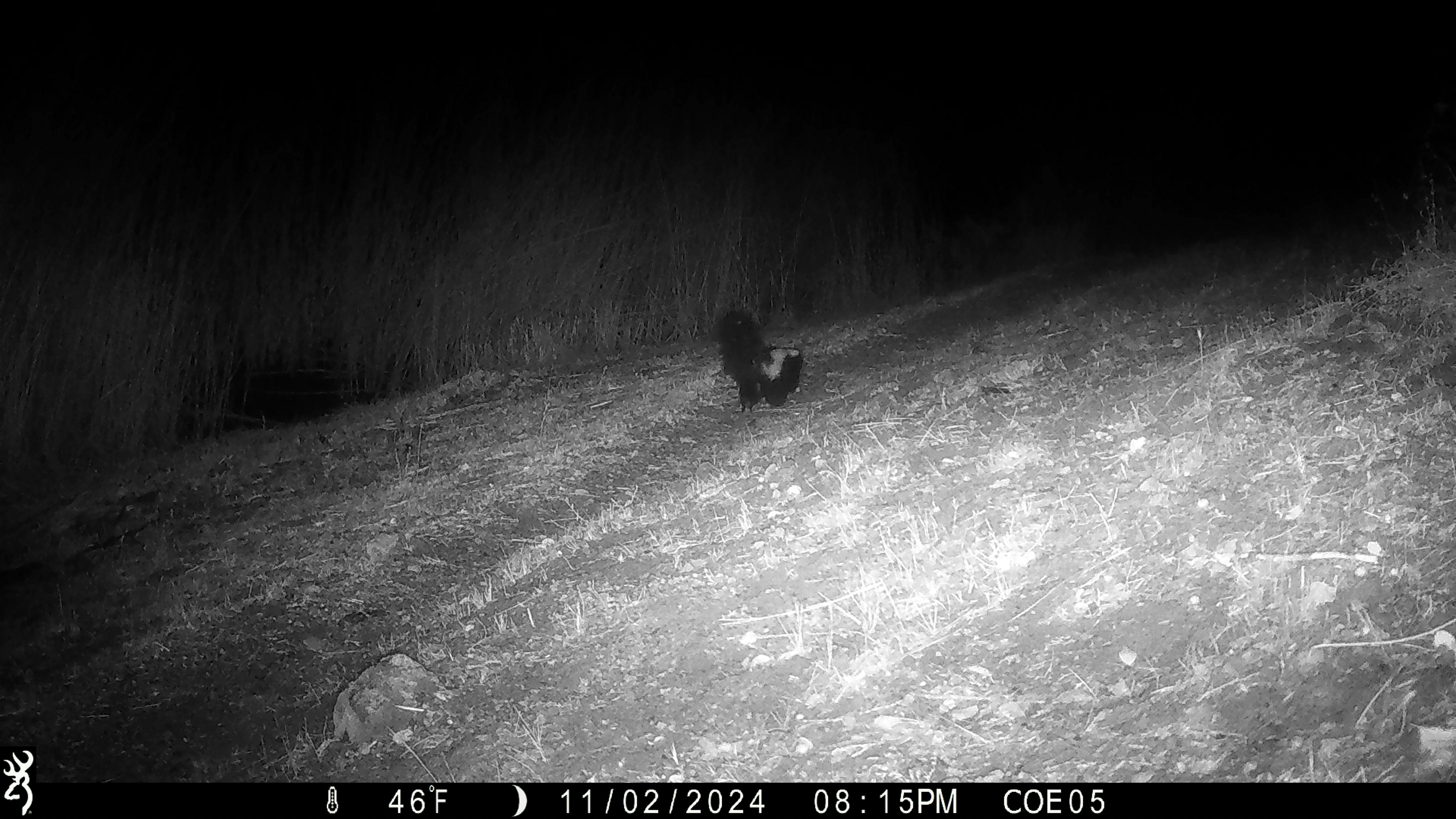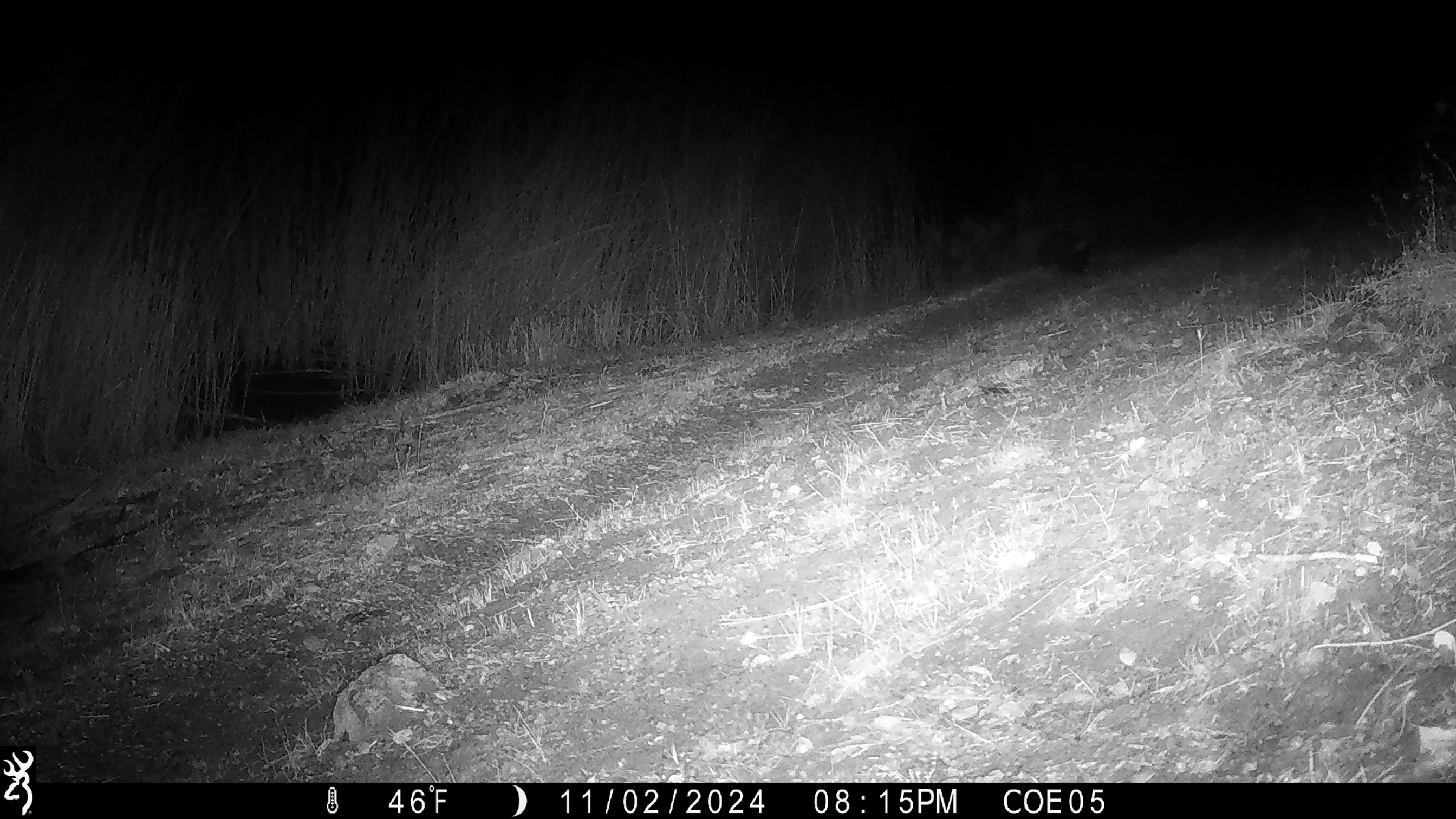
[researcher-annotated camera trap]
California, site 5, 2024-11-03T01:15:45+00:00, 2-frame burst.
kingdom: Animalia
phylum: Chordata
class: Mammalia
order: Carnivora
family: Mephitidae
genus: Mephitis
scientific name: Mephitis mephitis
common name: striped skunk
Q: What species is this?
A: Striped skunk (Mephitis mephitis).